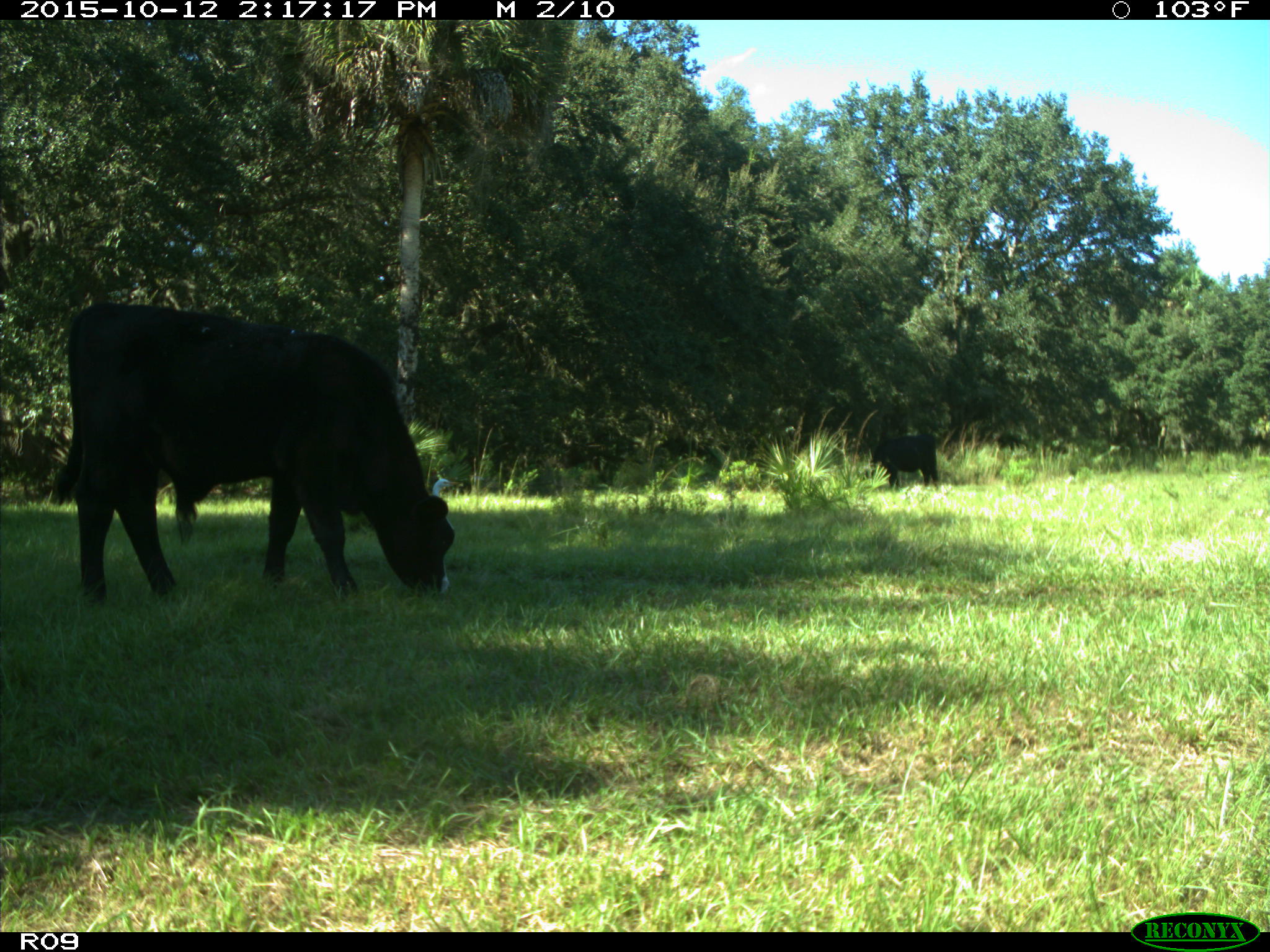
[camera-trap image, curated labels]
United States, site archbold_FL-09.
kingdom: Animalia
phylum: Chordata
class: Mammalia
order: Artiodactyla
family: Bovidae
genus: Bos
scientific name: Bos taurus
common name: domestic cow